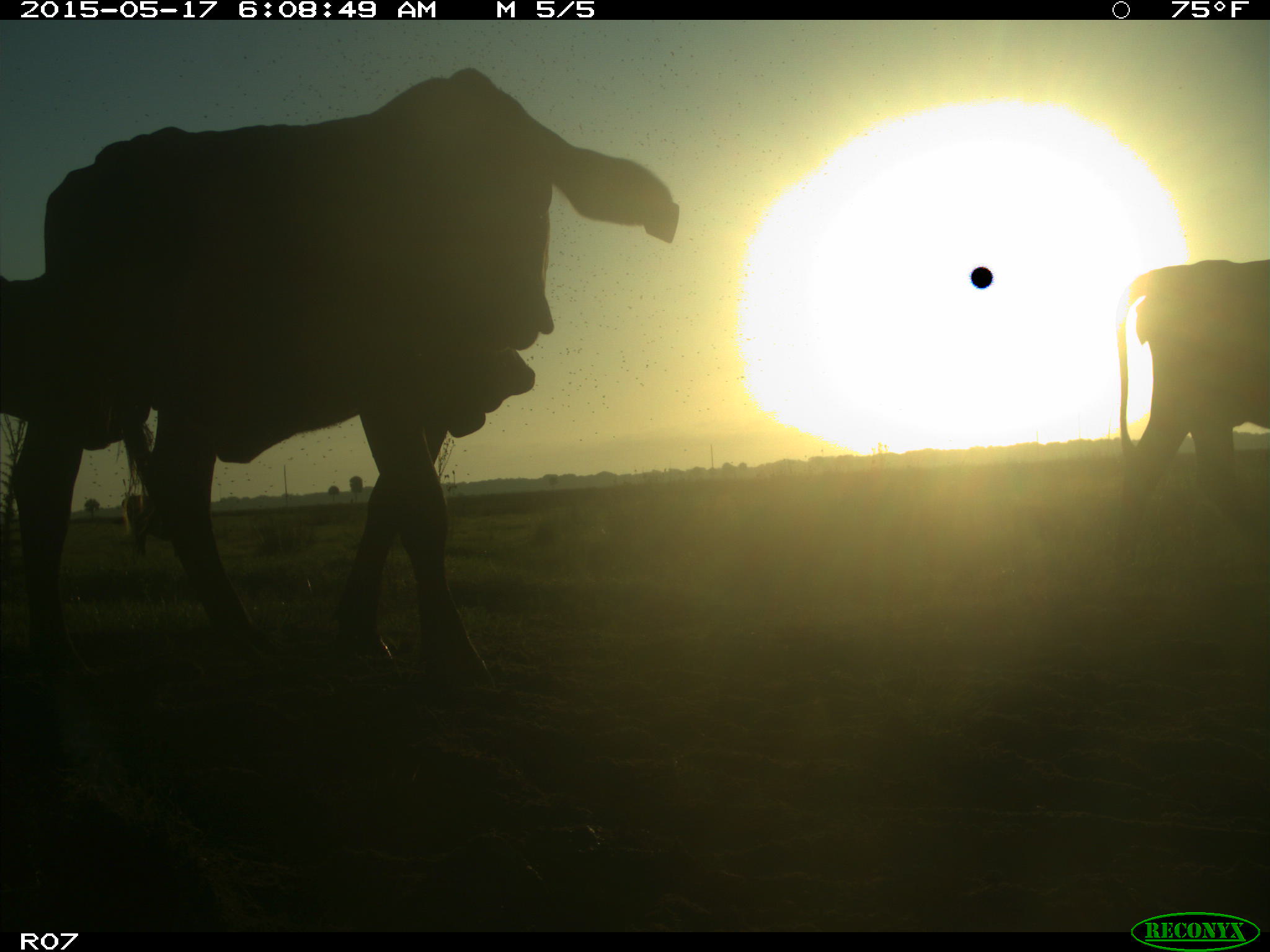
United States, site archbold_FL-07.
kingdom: Animalia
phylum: Chordata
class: Mammalia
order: Artiodactyla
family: Bovidae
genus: Bos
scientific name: Bos taurus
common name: domestic cow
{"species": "Bos taurus (domestic cow)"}